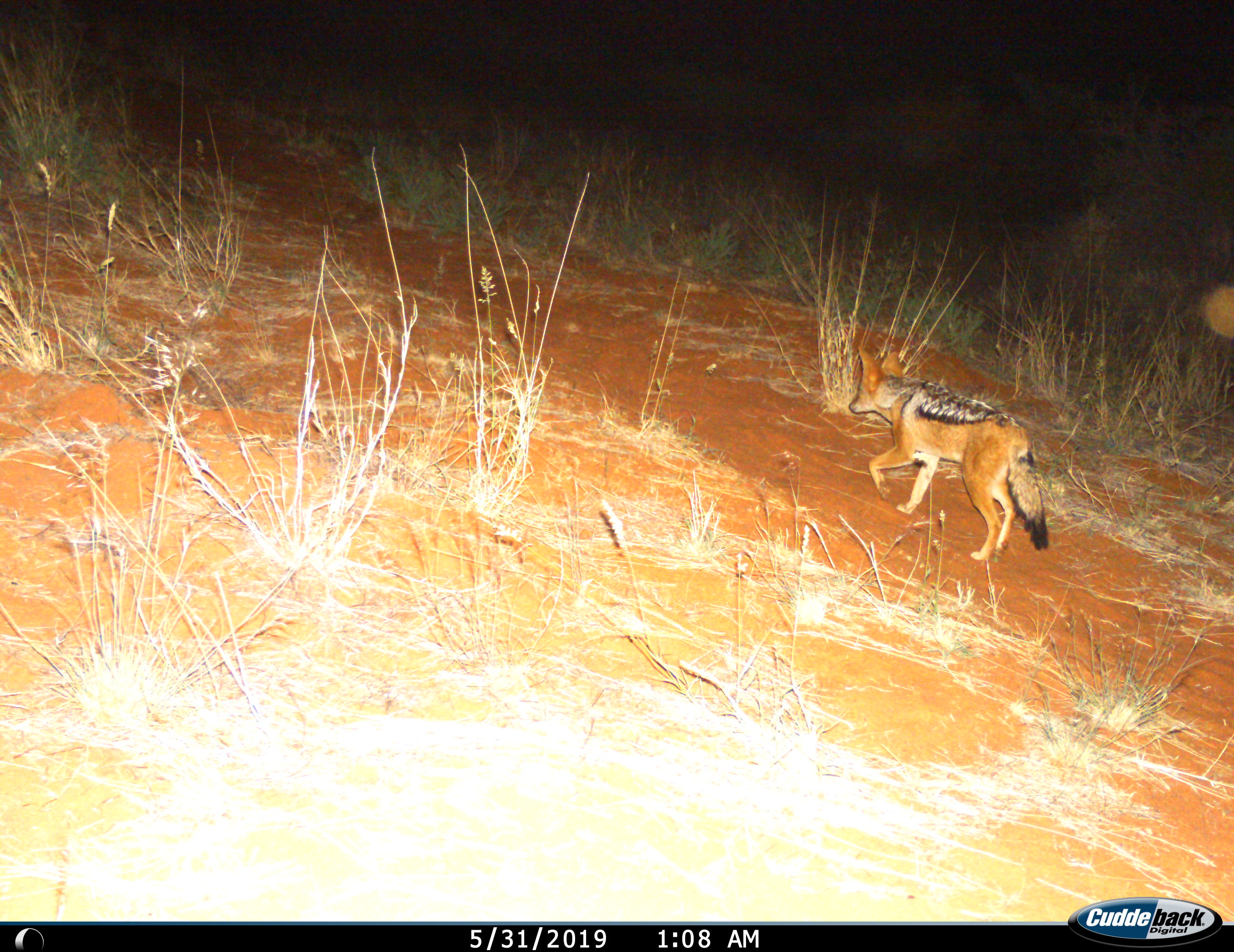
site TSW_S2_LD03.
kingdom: Animalia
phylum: Chordata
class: Mammalia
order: Carnivora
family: Canidae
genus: Lupulella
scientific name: Lupulella mesomelas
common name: black-backed jackal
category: jackalblackbacked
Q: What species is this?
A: Jackalblackbacked (black-backed jackal) (Lupulella mesomelas).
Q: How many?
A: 1.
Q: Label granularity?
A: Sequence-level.